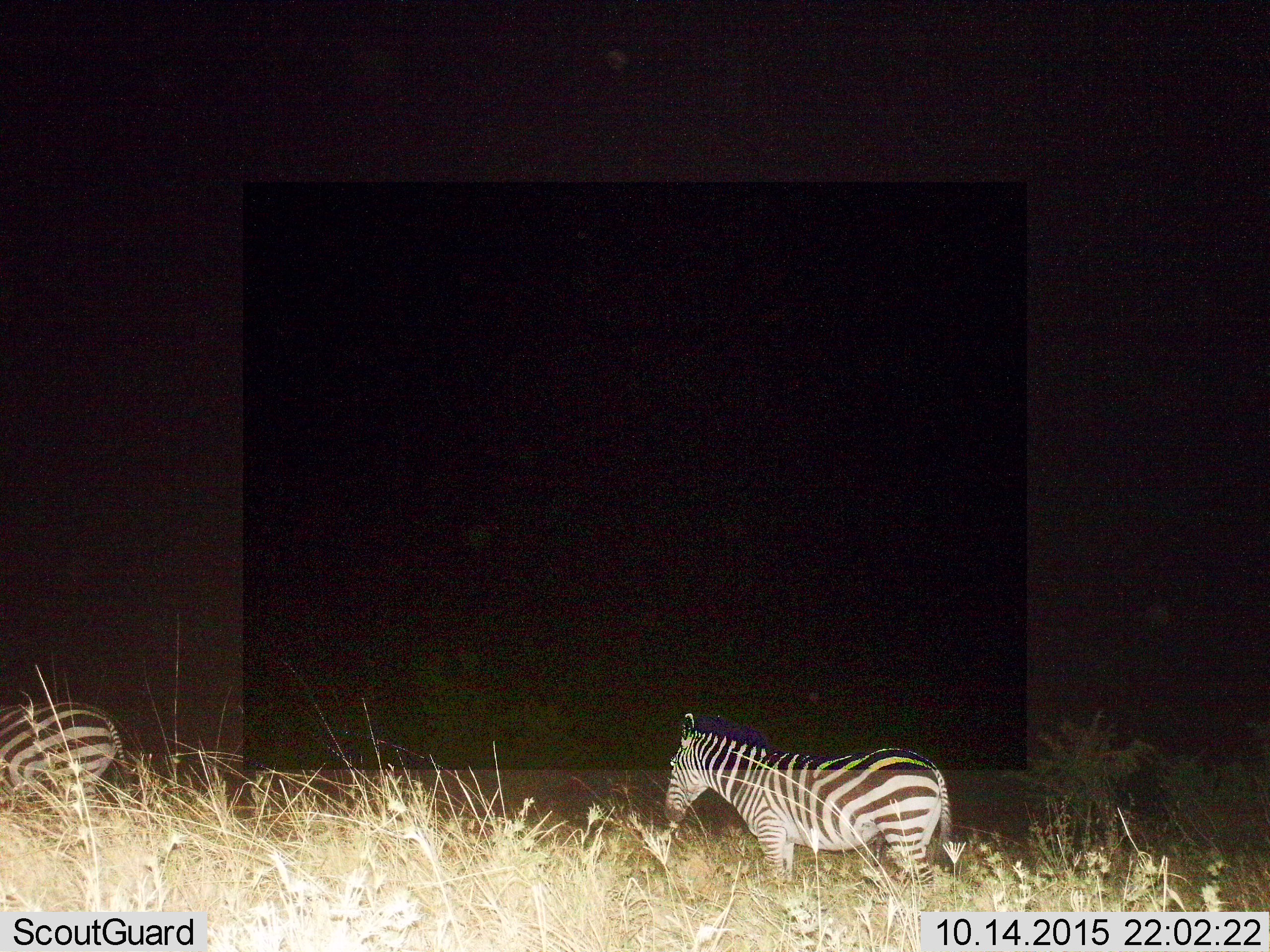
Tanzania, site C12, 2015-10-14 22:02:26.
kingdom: Animalia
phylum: Chordata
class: Mammalia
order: Perissodactyla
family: Equidae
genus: Equus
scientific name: Equus quagga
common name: plains zebra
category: zebra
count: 1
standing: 82%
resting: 0%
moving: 24%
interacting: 0%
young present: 6%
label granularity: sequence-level